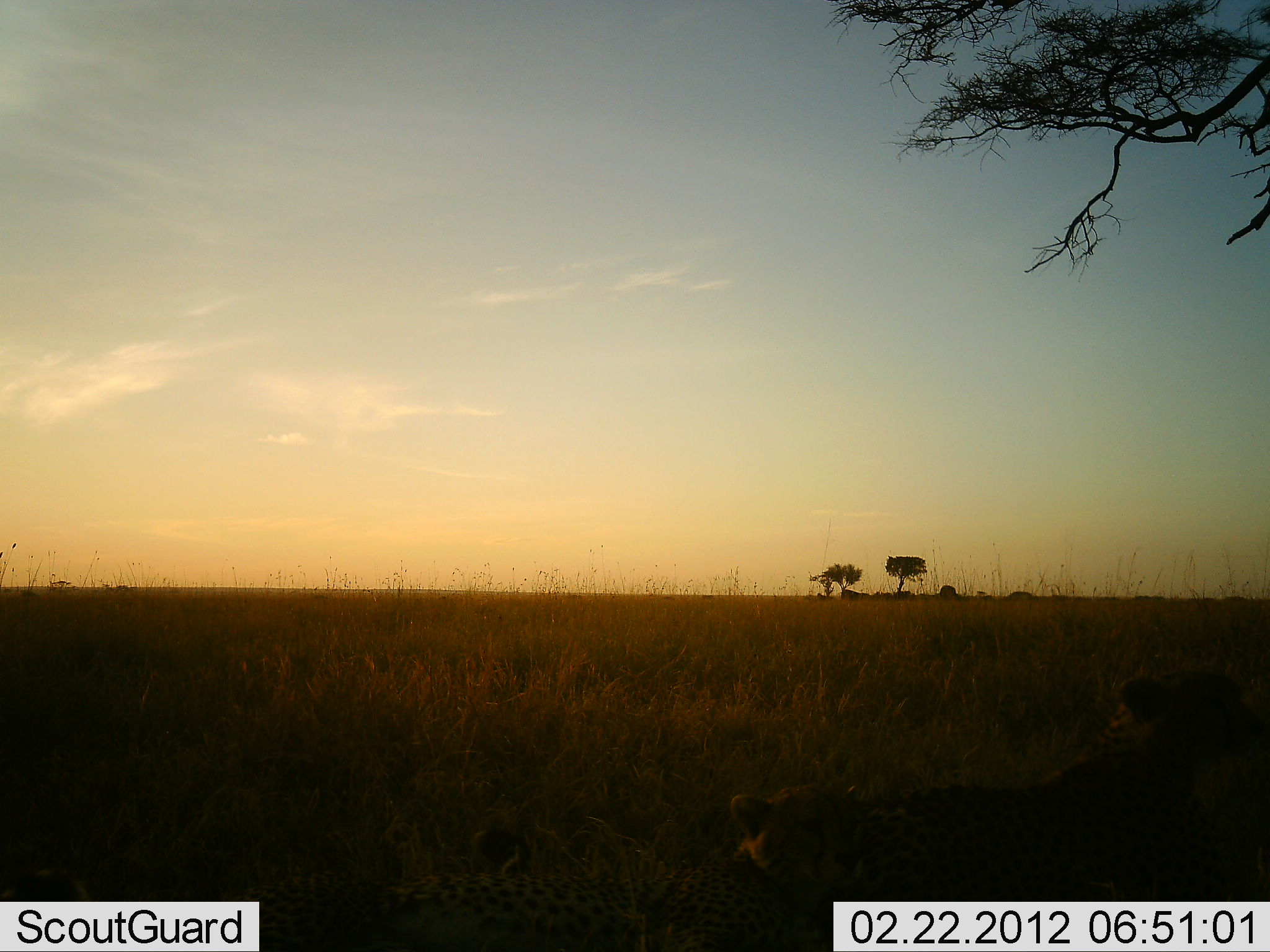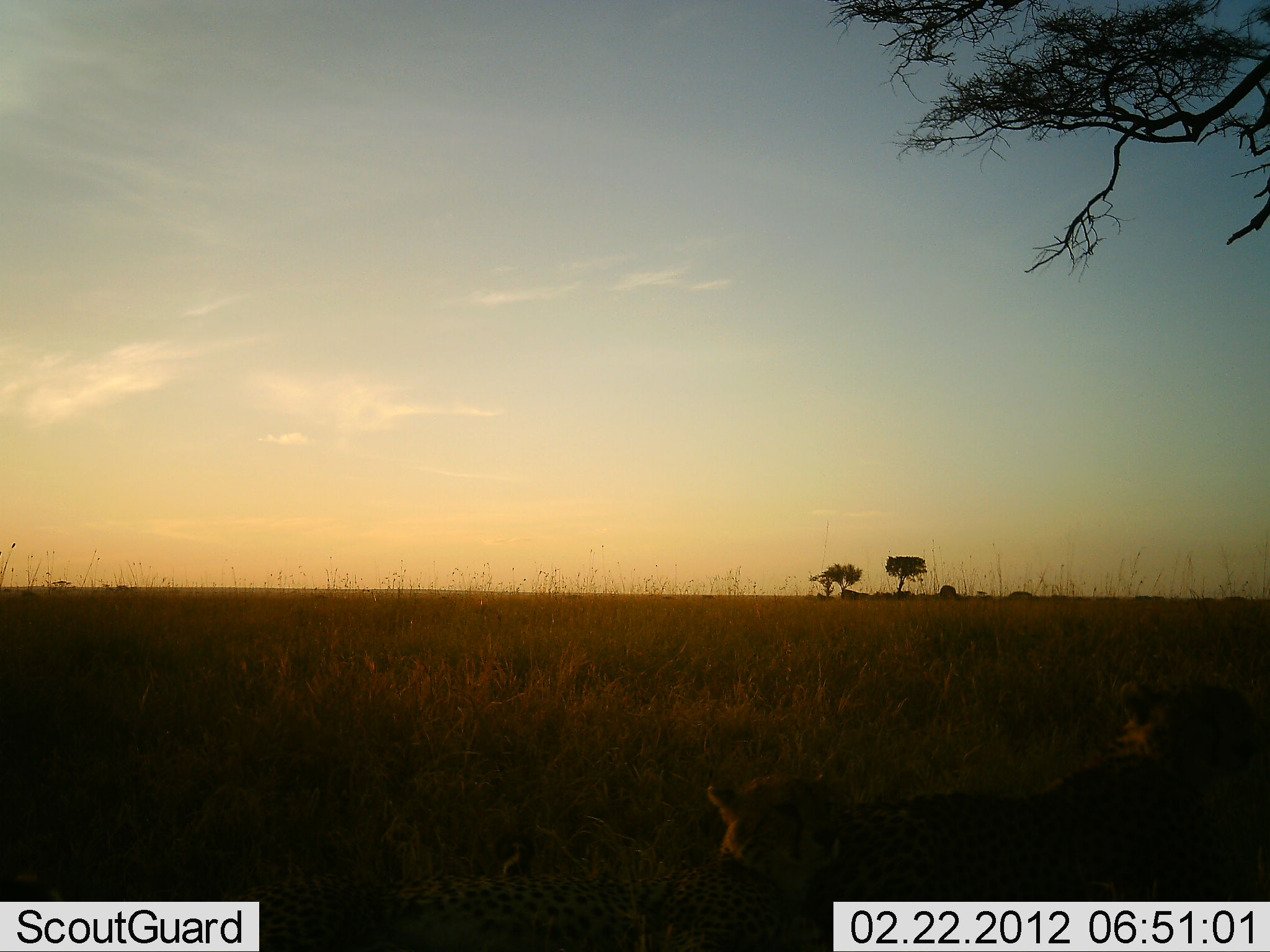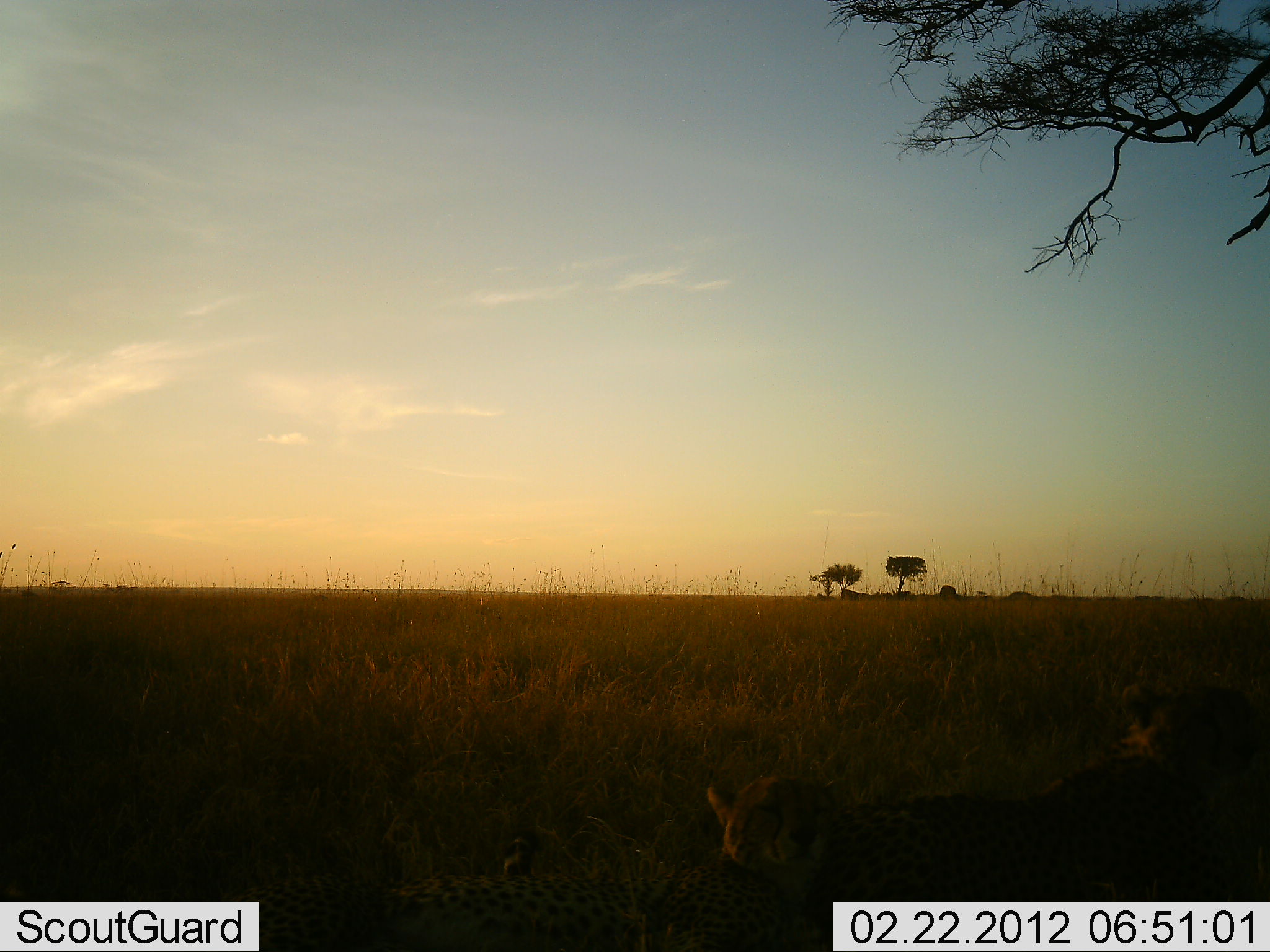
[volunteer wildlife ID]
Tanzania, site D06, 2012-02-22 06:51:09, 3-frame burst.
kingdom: Animalia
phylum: Chordata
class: Mammalia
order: Carnivora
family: Felidae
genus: Acinonyx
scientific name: Acinonyx jubatus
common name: cheetah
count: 2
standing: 14%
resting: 86%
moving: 7%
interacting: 7%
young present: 7%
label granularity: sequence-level